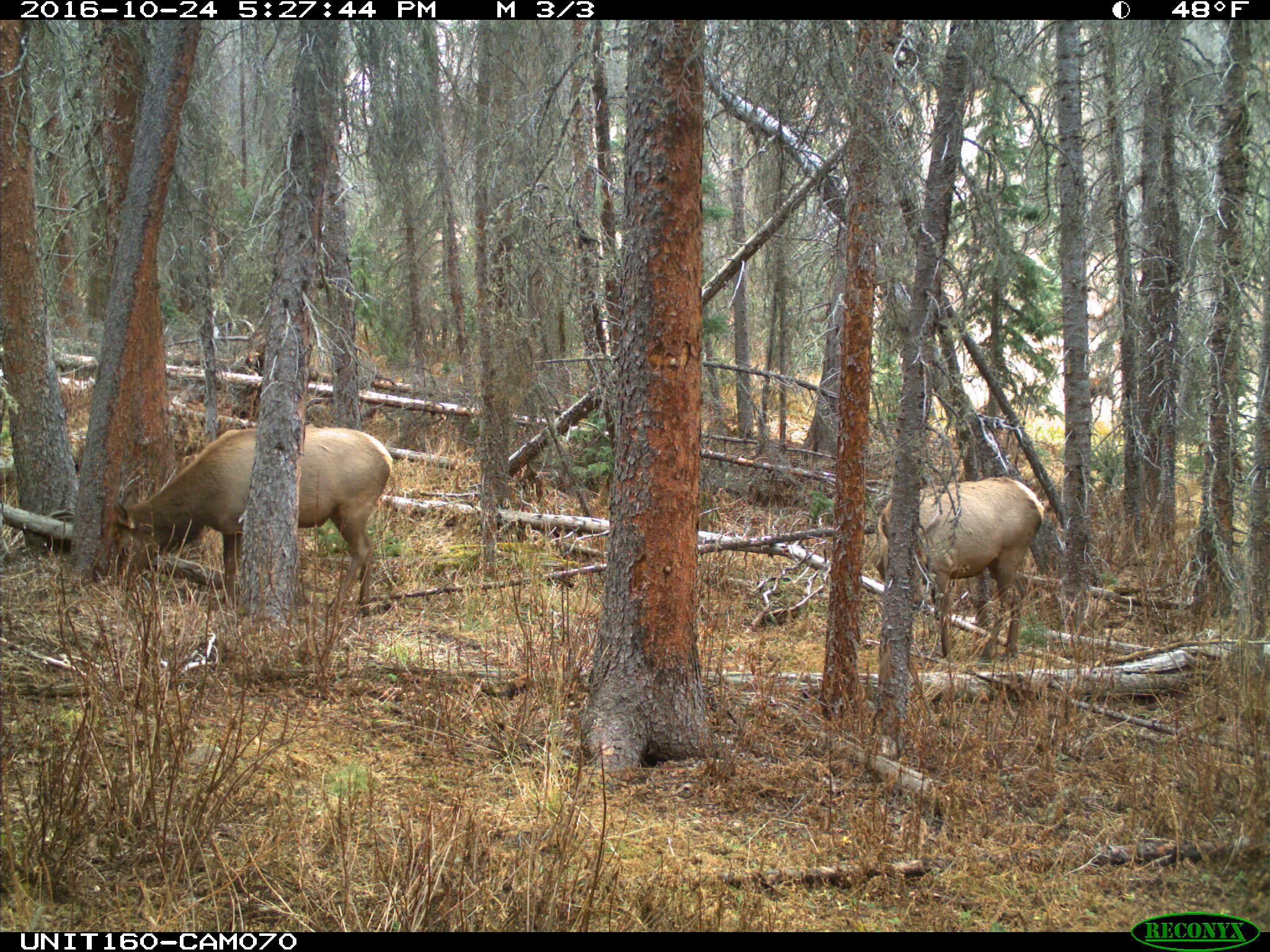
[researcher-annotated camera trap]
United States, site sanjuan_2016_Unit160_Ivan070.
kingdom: Animalia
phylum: Chordata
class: Mammalia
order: Artiodactyla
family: Cervidae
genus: Cervus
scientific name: Cervus elaphus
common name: red deer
Cervus elaphus (red deer).